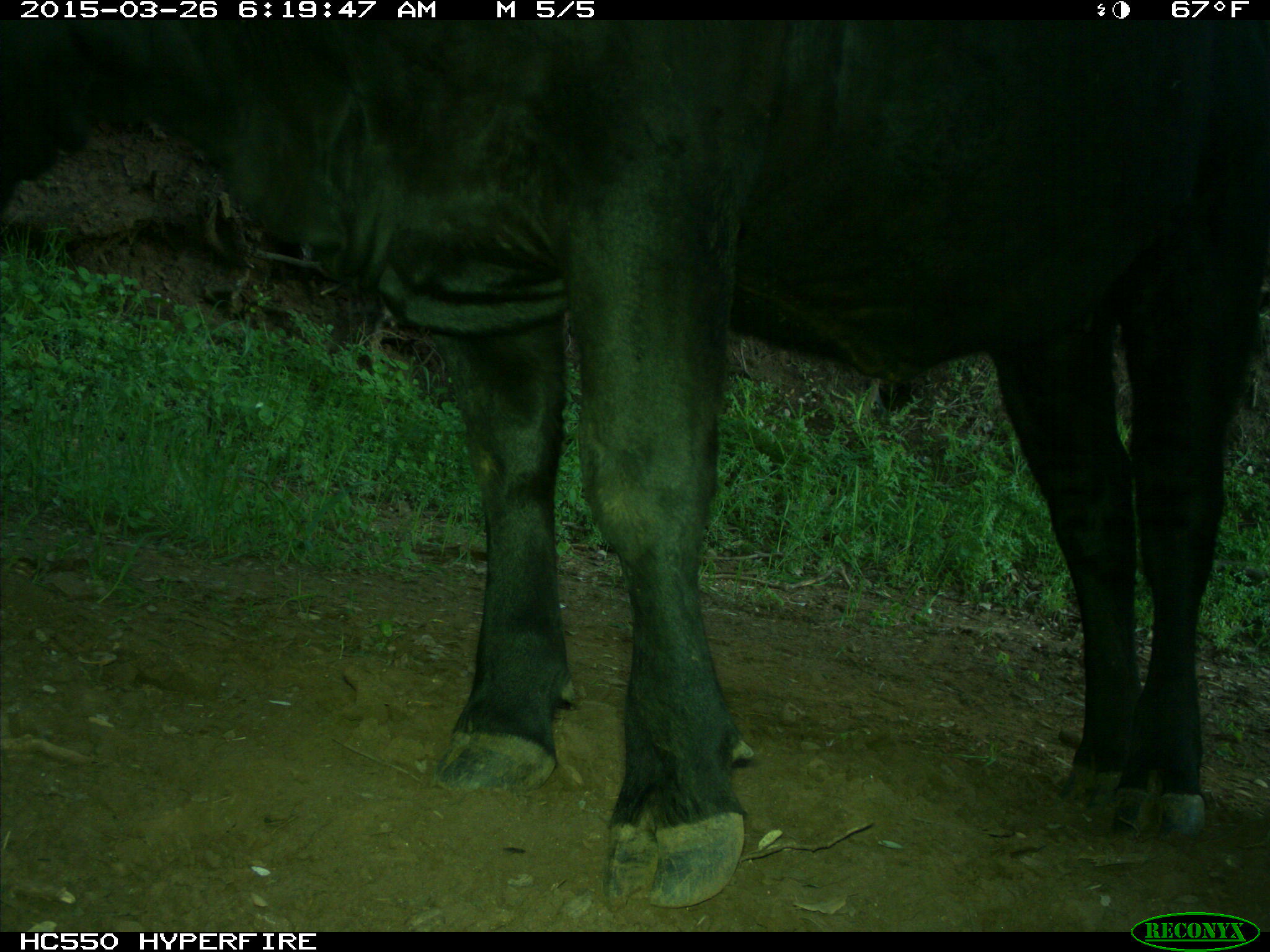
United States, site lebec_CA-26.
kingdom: Animalia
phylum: Chordata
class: Mammalia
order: Artiodactyla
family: Bovidae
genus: Bos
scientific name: Bos taurus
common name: domestic cow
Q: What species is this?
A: Bos taurus (domestic cow).